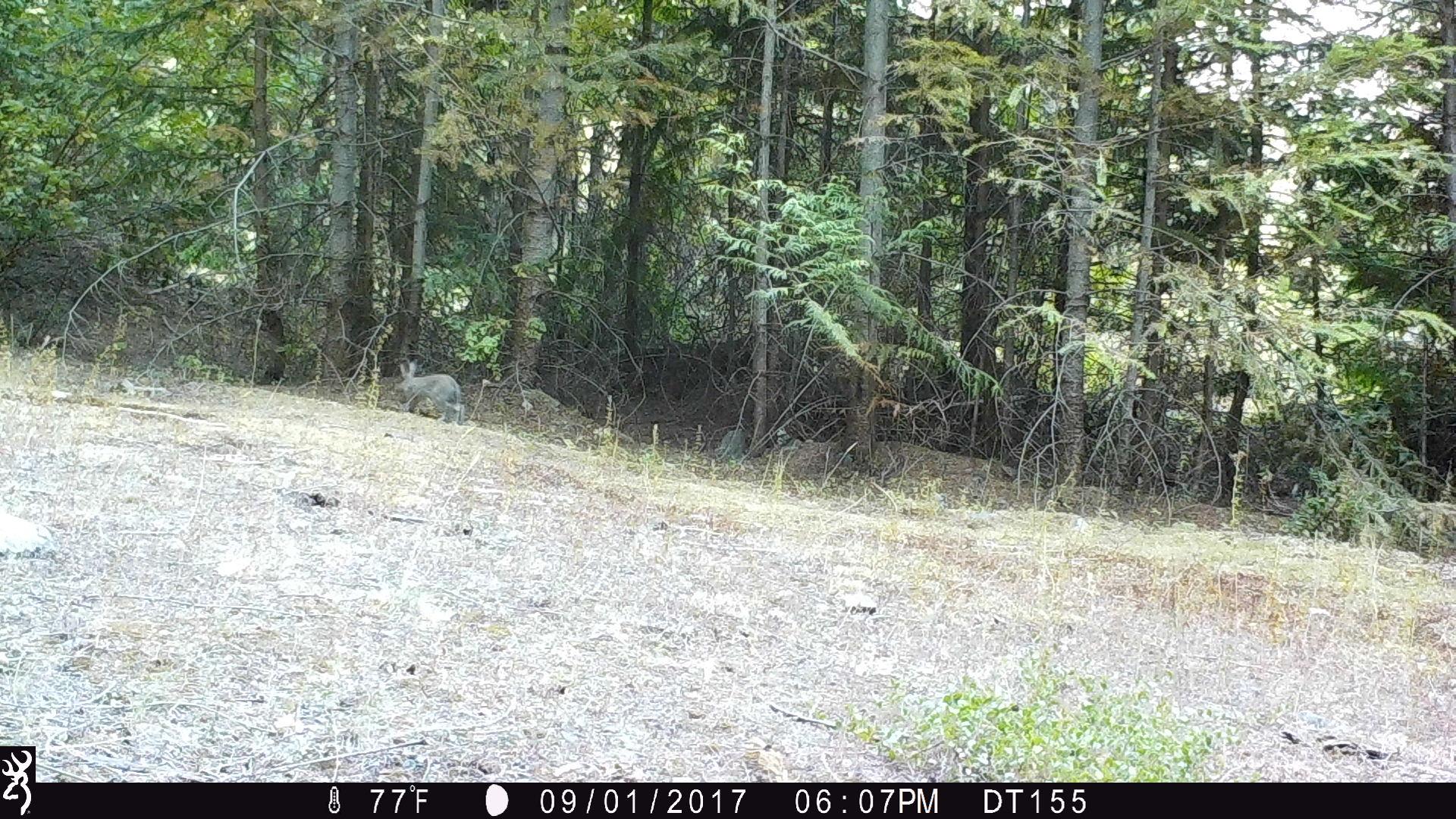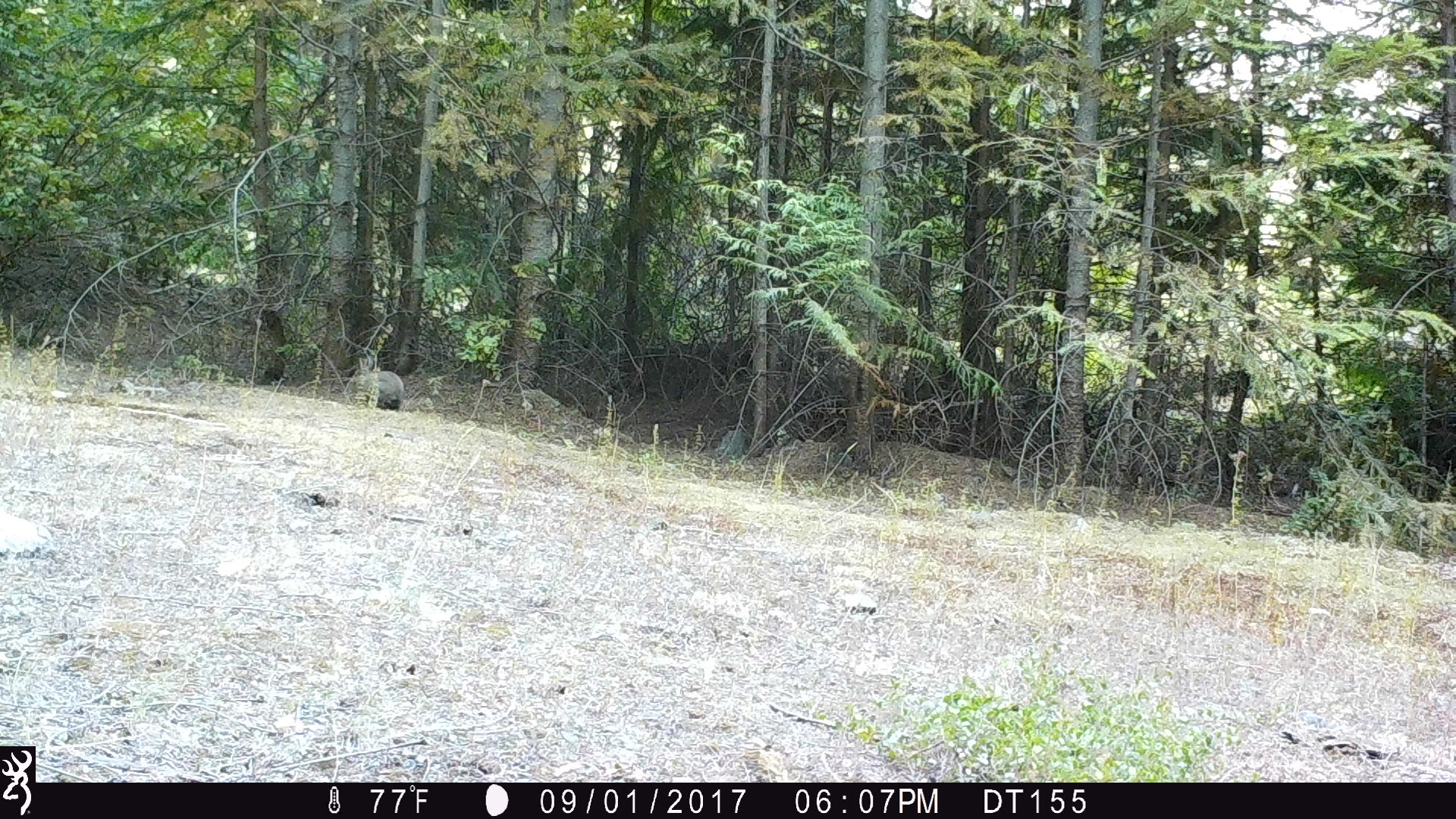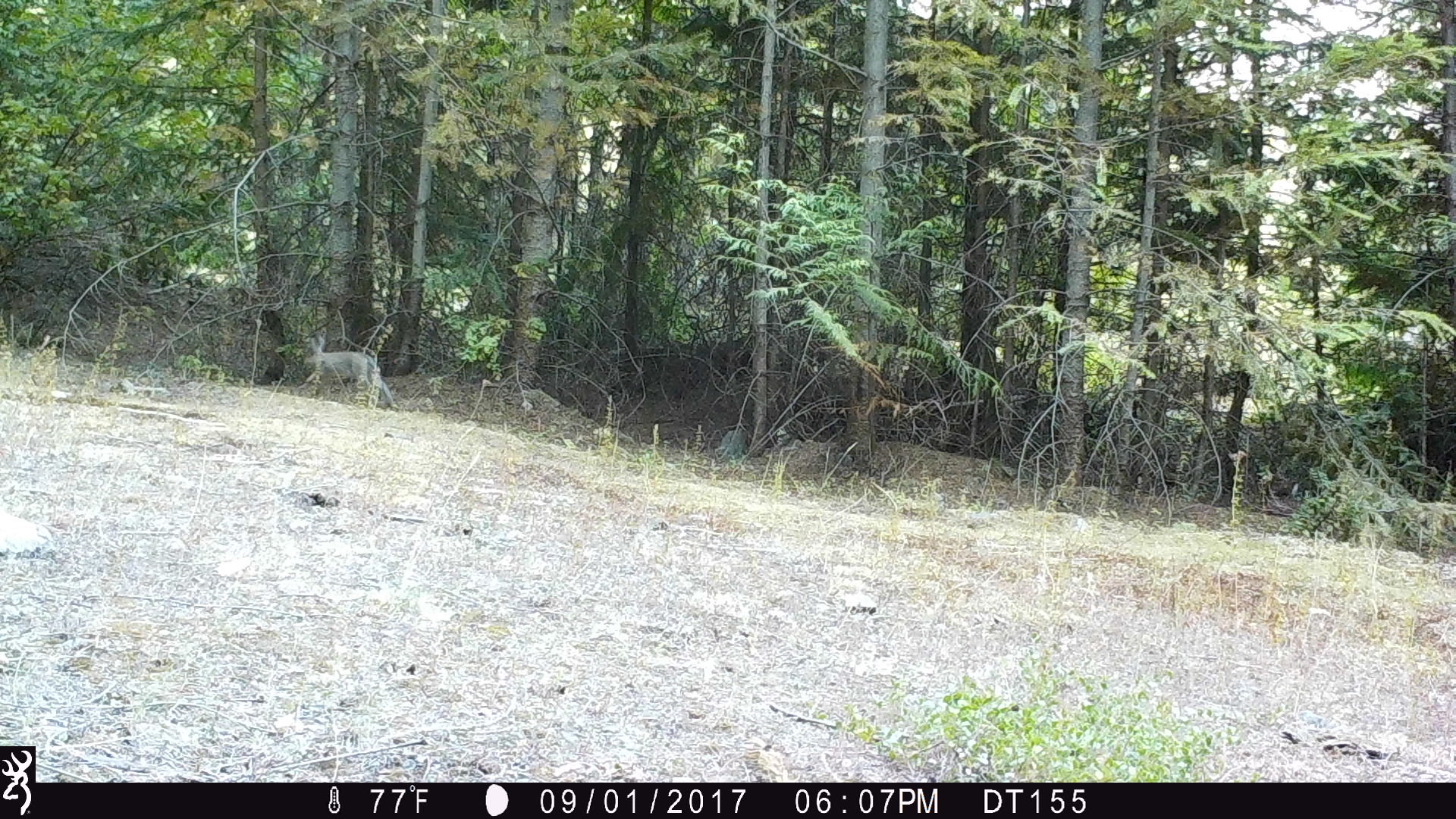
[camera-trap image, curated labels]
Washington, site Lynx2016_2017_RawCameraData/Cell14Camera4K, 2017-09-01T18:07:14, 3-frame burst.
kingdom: Animalia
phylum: Chordata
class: Mammalia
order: Lagomorpha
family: Leporidae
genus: Lepus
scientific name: Lepus americanus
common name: snowshoe hare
Lepus americanus (snowshoe hare). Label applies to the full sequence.